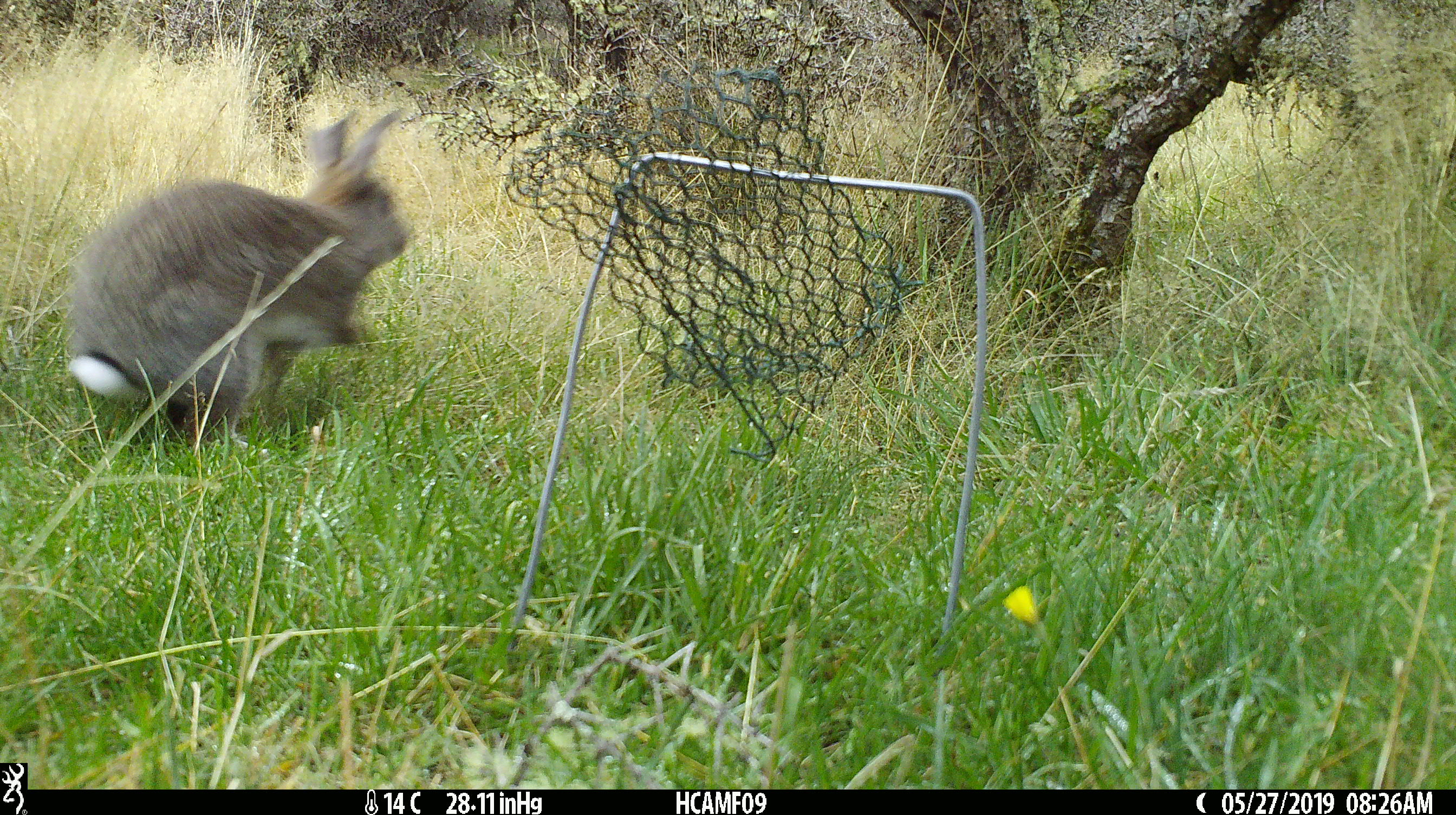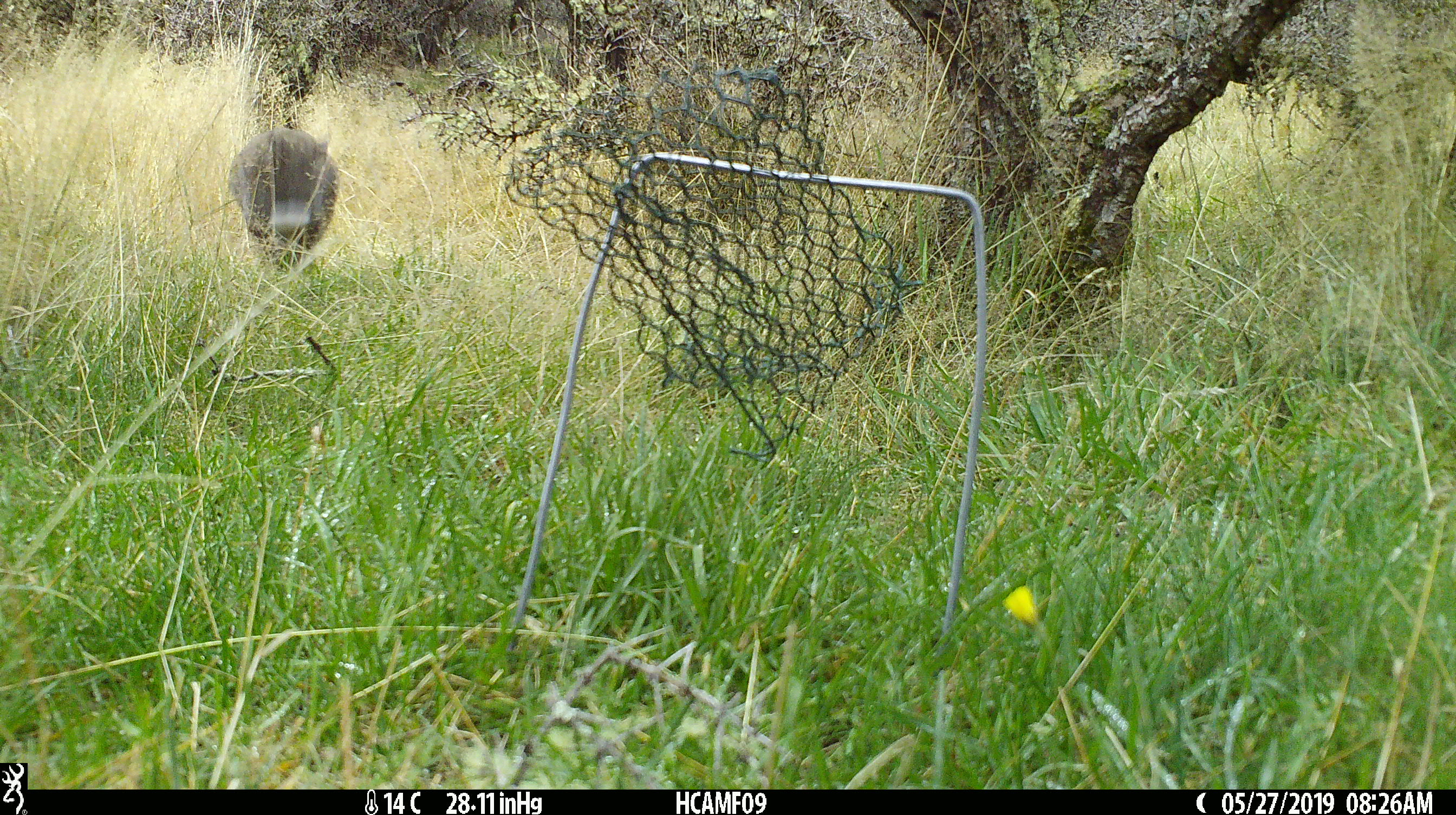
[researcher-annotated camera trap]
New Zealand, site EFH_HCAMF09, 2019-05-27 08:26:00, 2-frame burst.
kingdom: Animalia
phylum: Chordata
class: Mammalia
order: Lagomorpha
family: Leporidae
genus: Lepus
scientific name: Lepus europaeus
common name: brown hare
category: hare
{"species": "hare (brown hare) (Lepus europaeus)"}